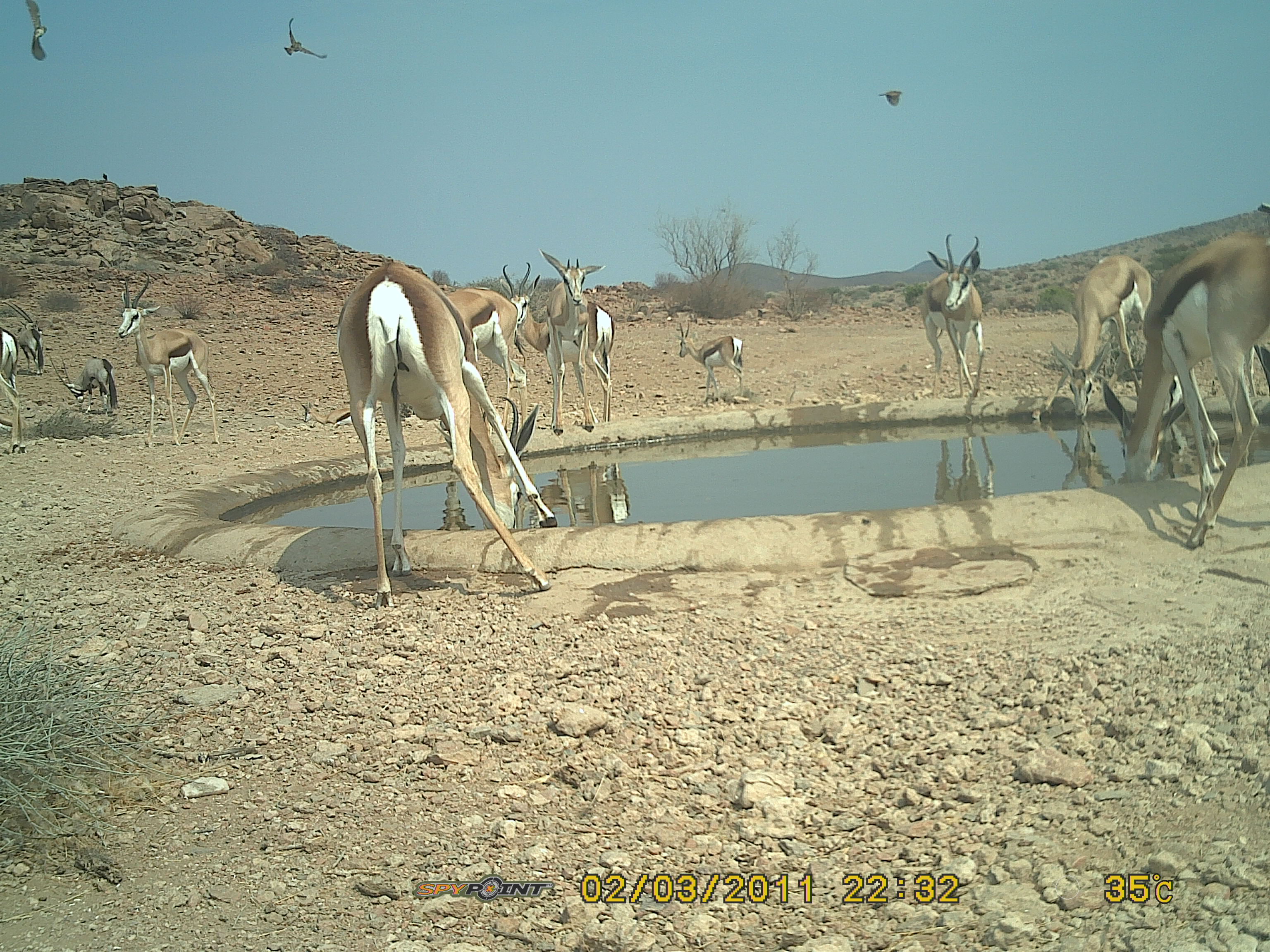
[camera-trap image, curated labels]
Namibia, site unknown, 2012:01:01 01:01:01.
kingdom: Animalia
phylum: Chordata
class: Mammalia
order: Artiodactyla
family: Bovidae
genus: Antidorcas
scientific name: Antidorcas marsupialis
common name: springbok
Antidorcas marsupialis (springbok).